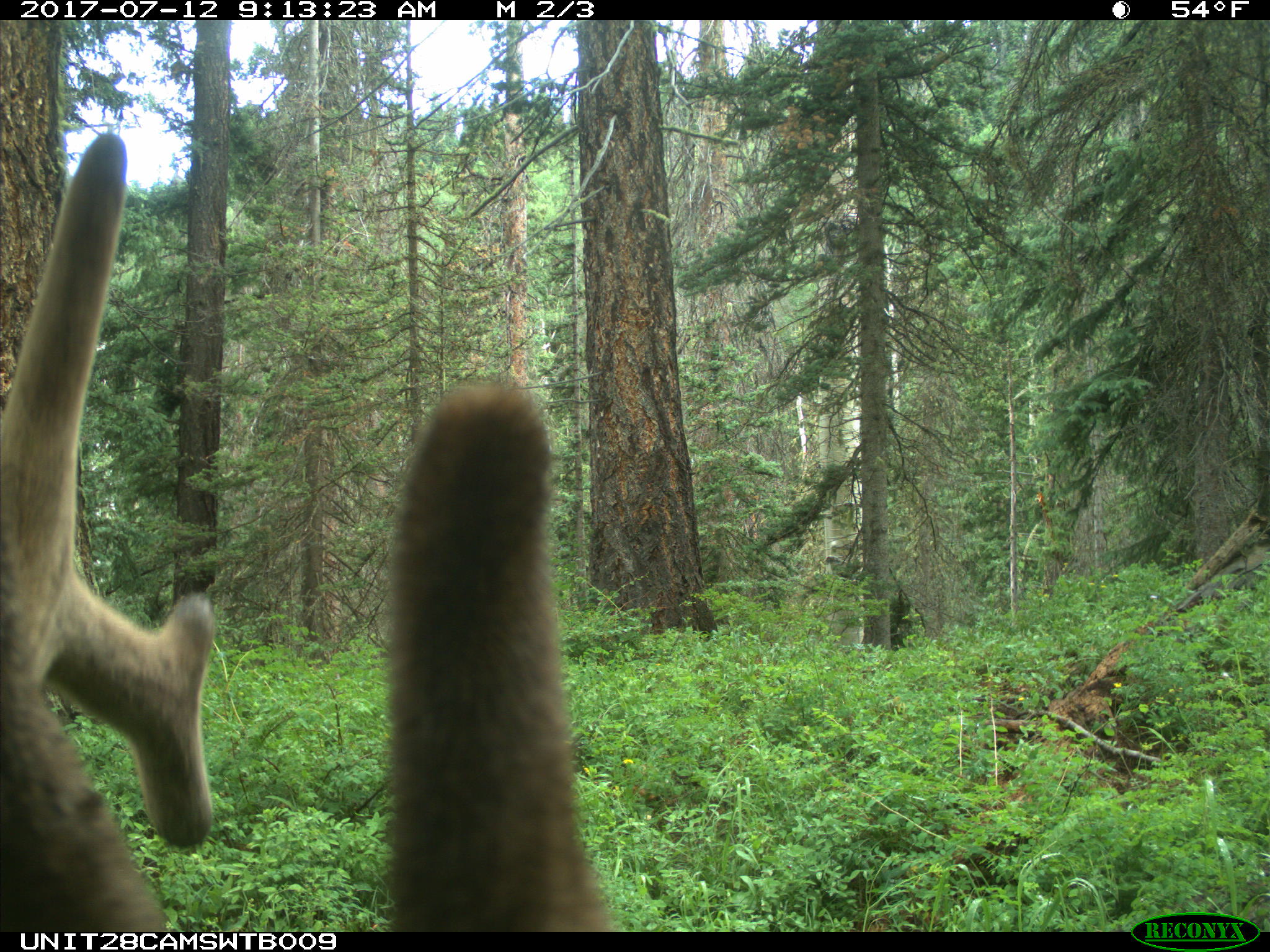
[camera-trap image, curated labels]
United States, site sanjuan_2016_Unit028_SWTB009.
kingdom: Animalia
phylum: Chordata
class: Mammalia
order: Artiodactyla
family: Cervidae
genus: Cervus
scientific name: Cervus elaphus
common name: red deer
Cervus elaphus (red deer).